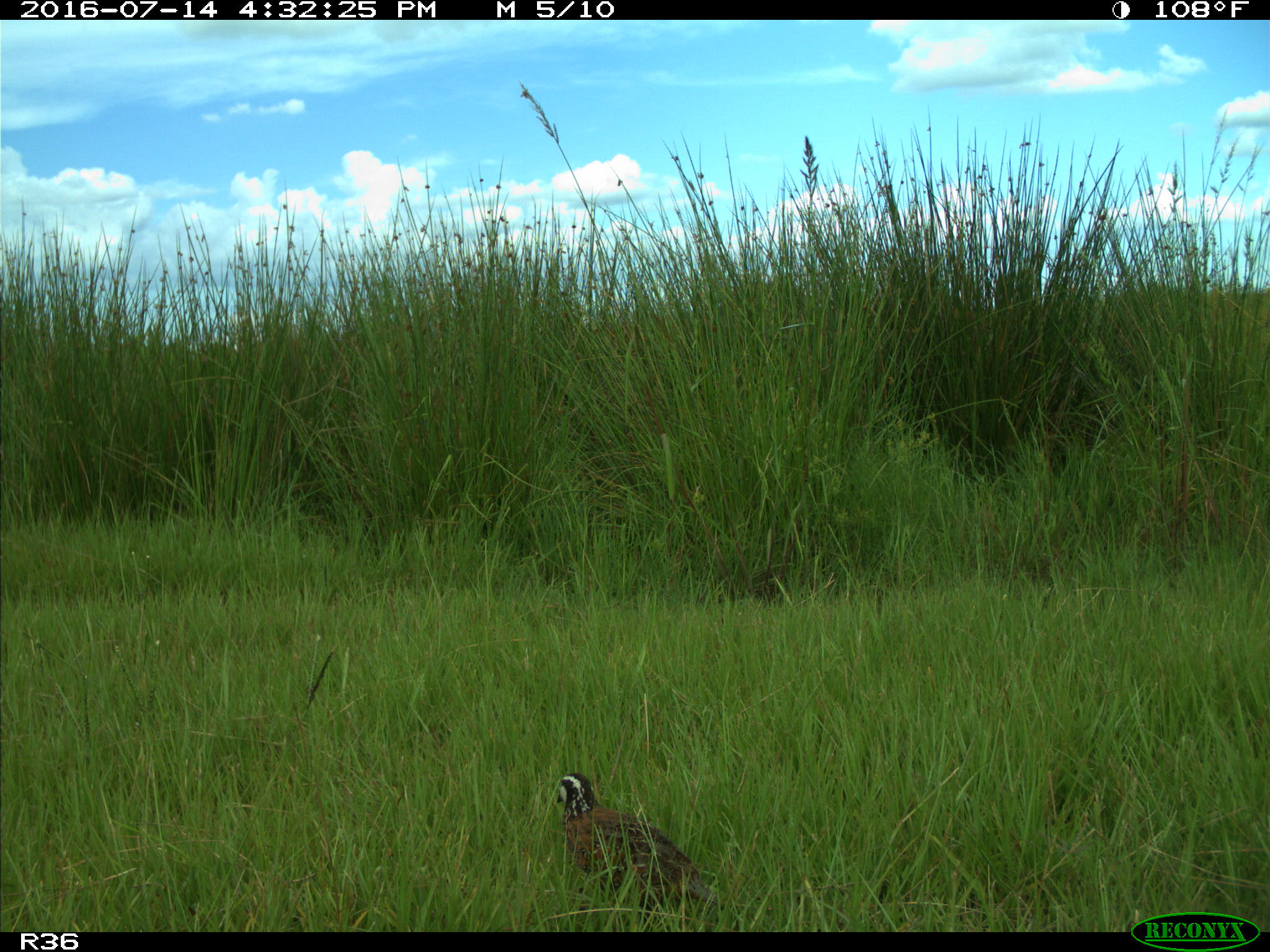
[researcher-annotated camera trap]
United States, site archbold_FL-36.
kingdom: Animalia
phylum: Chordata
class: Aves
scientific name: Aves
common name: birds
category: unidentified bird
Unidentified bird (birds) (Aves).